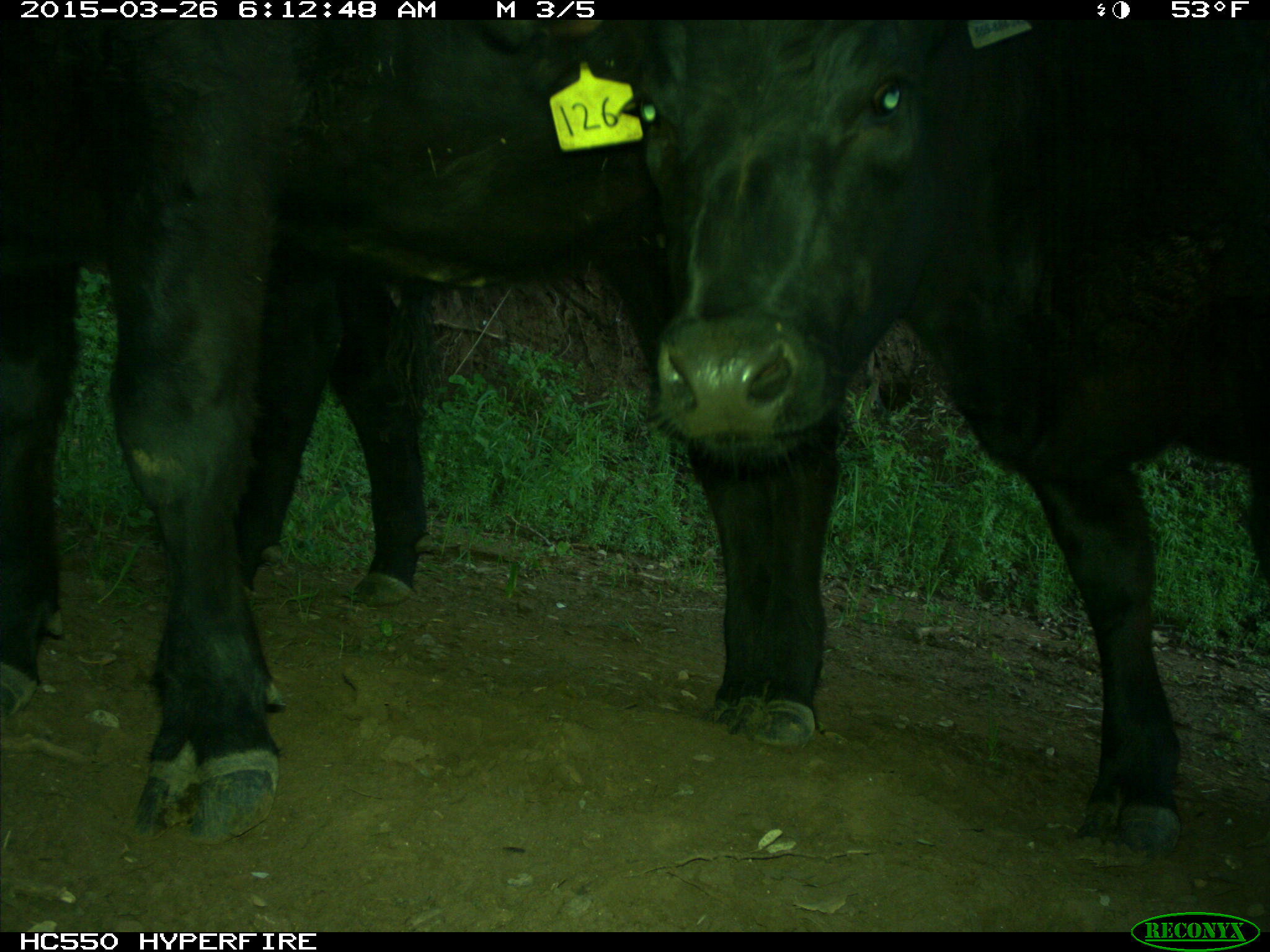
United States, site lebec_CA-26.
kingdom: Animalia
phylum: Chordata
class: Mammalia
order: Artiodactyla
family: Bovidae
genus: Bos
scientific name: Bos taurus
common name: domestic cow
Bos taurus (domestic cow).